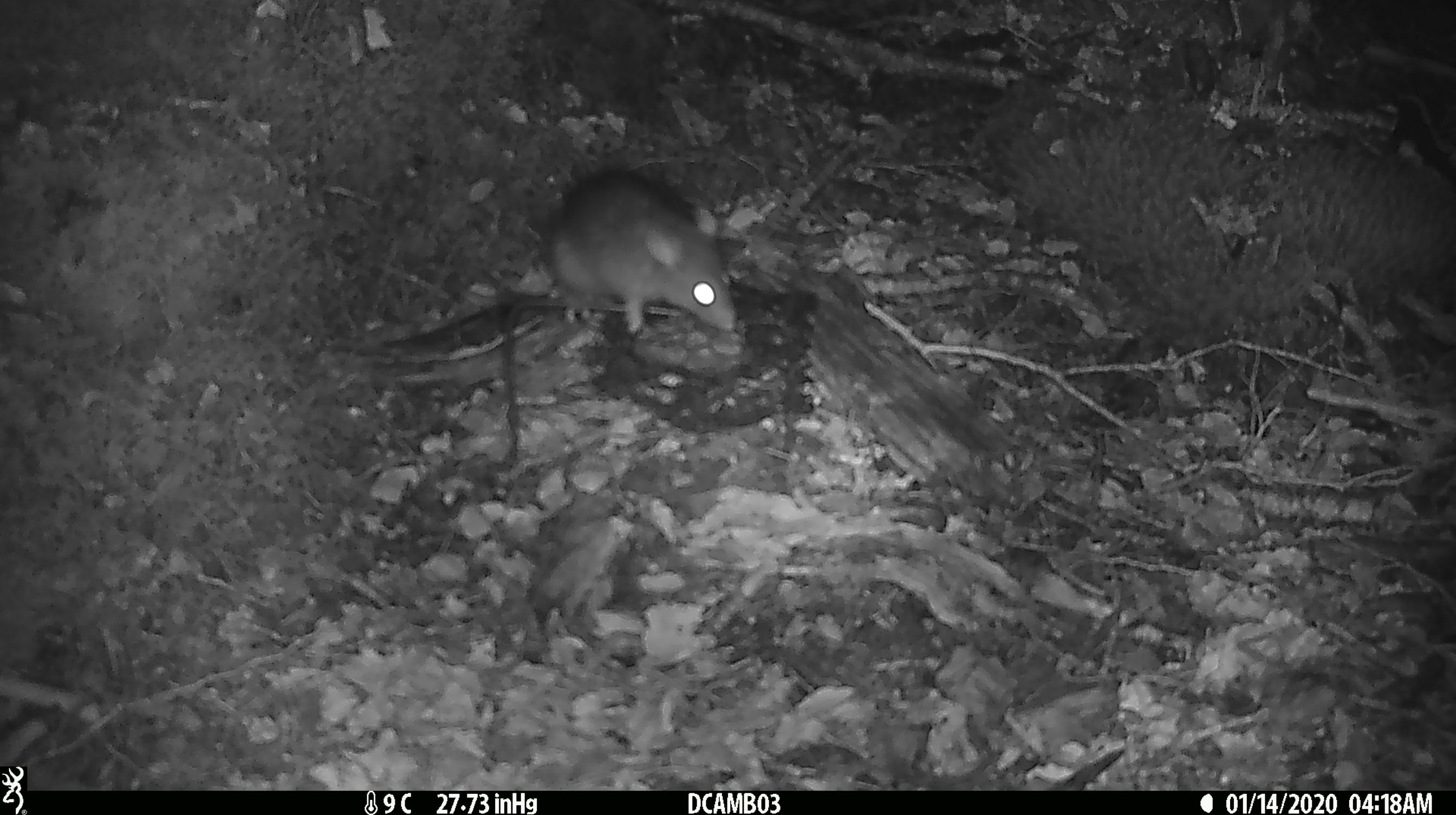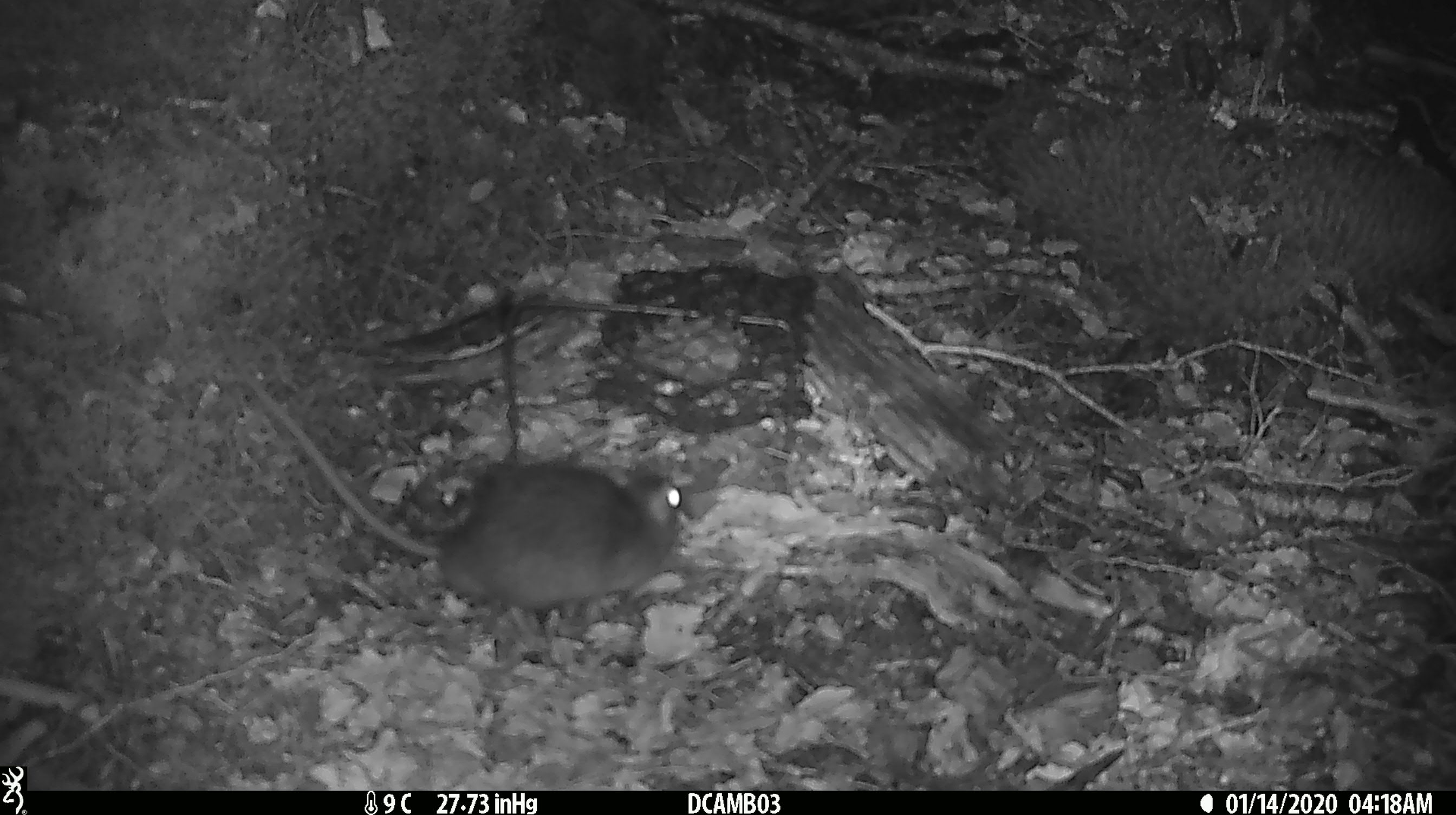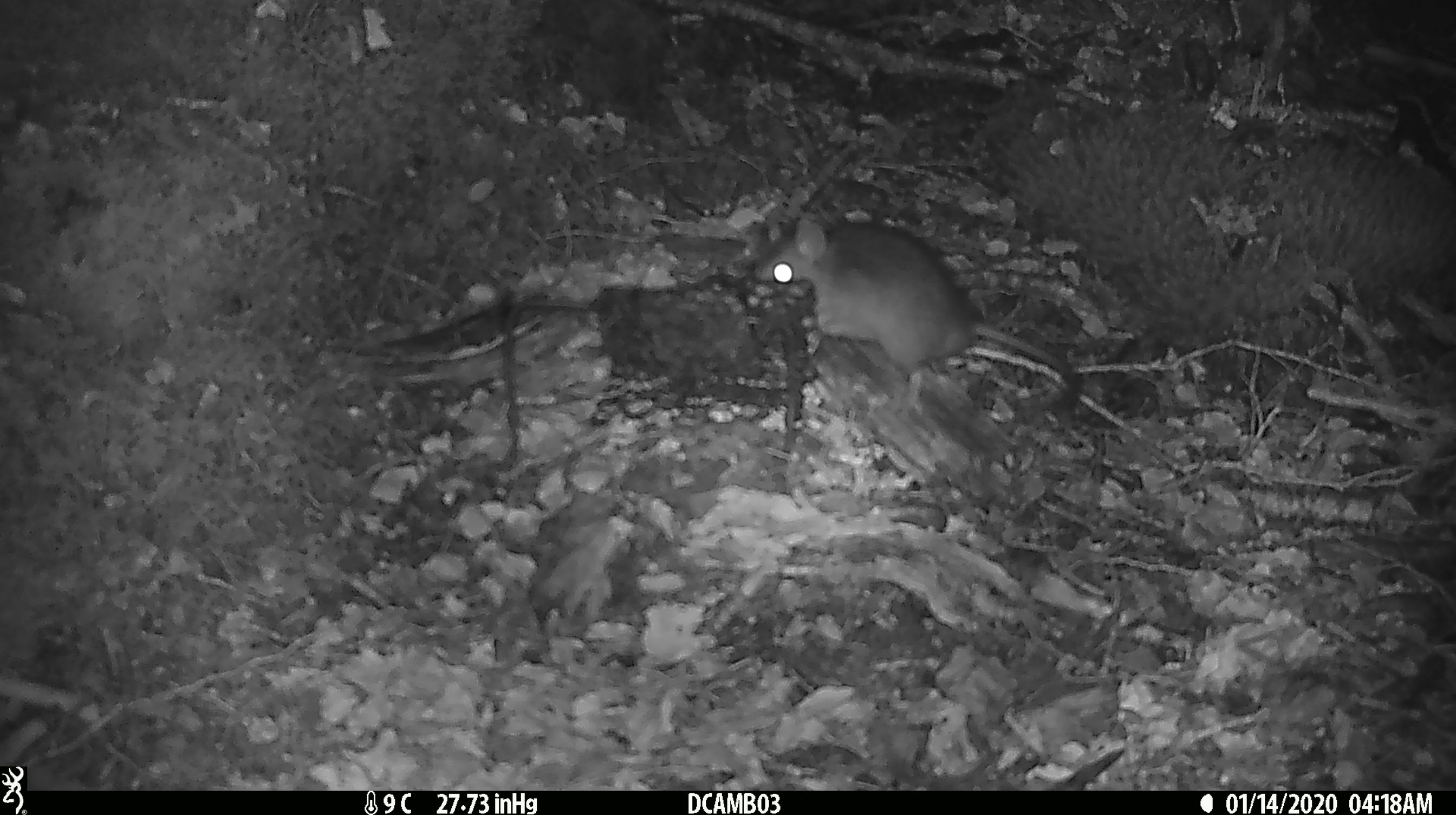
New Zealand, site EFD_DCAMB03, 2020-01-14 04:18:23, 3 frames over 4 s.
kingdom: Animalia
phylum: Chordata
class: Mammalia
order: Rodentia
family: Muridae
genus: Rattus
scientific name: Rattus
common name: rat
Rat (Rattus).